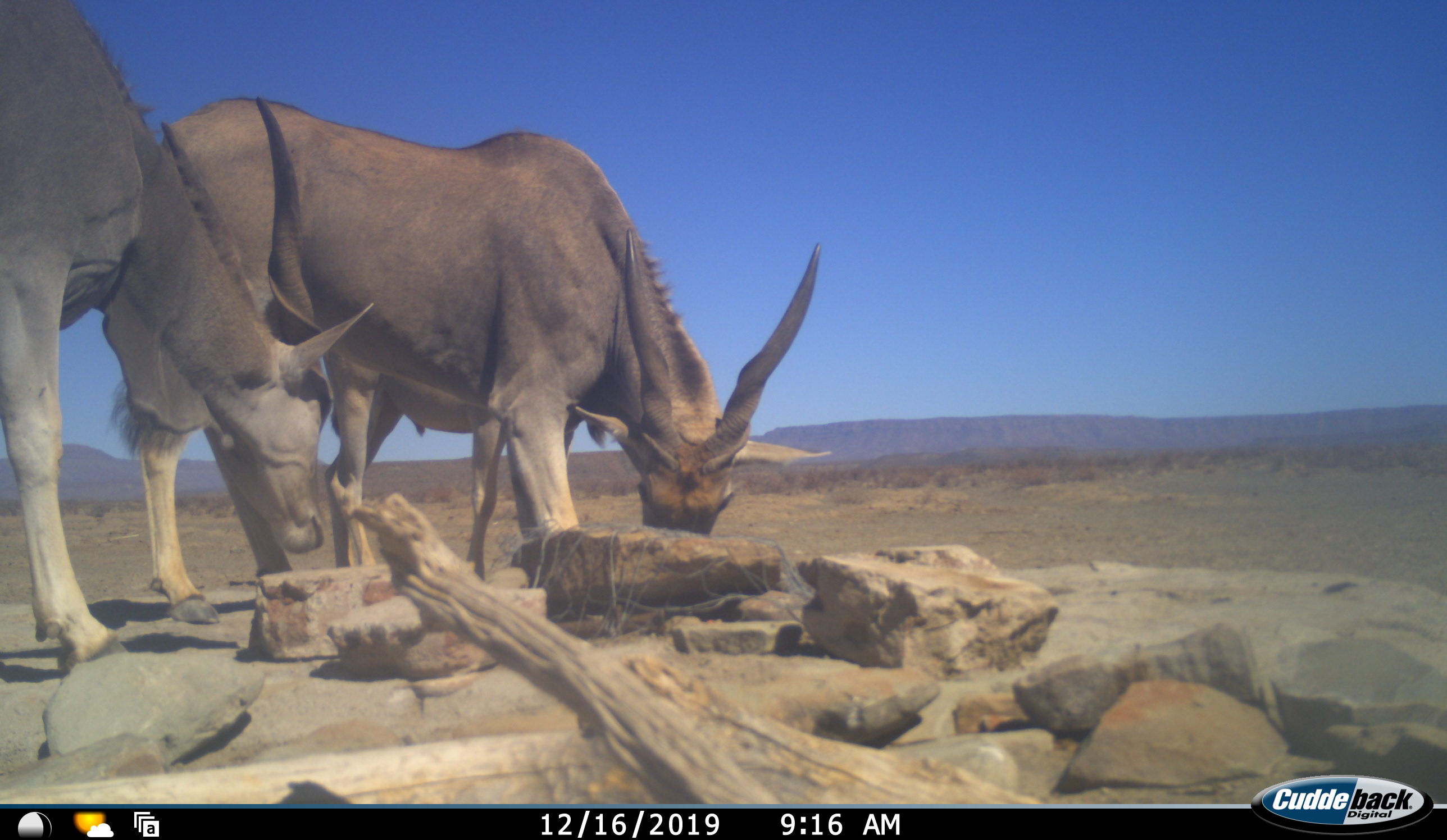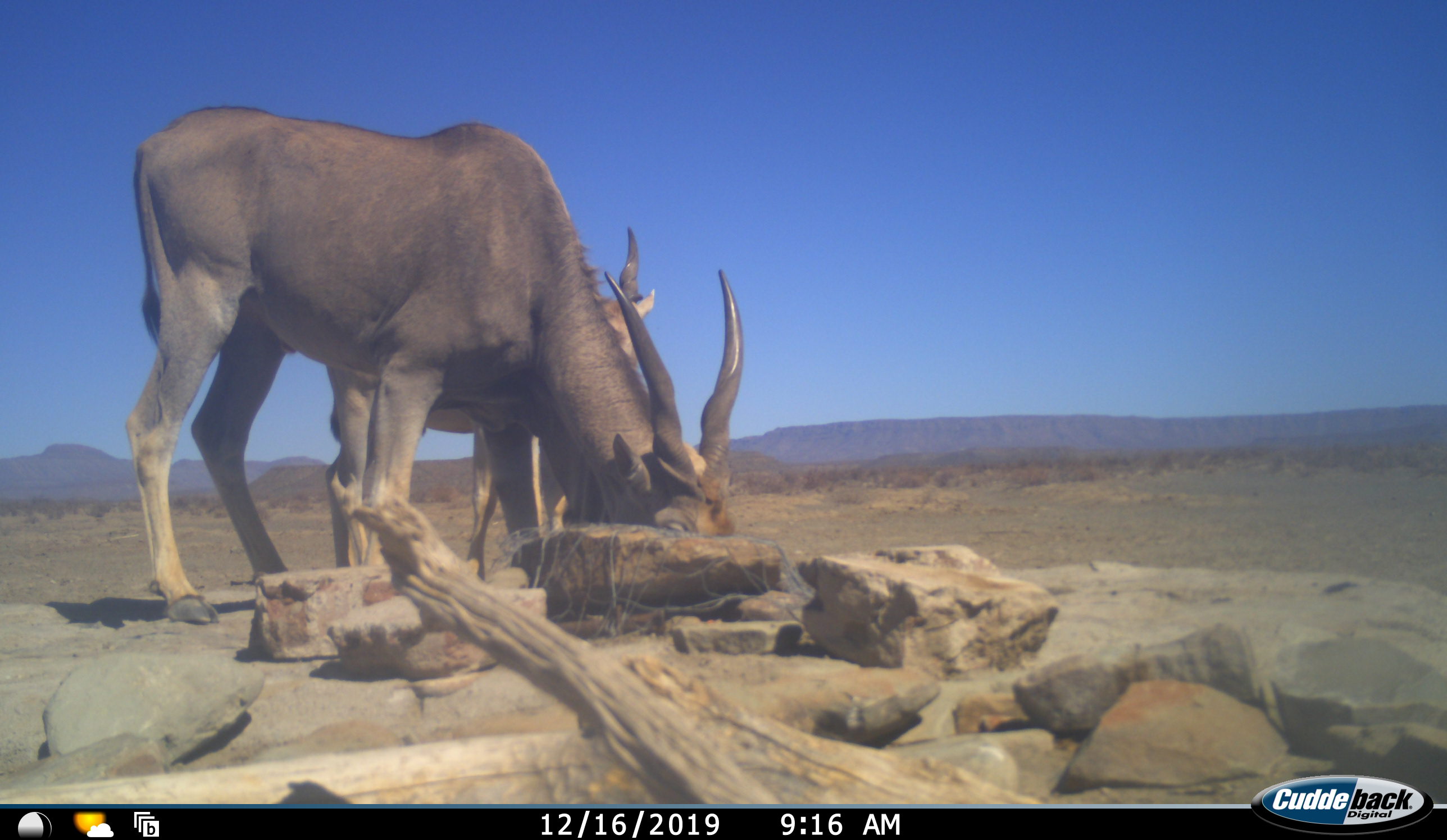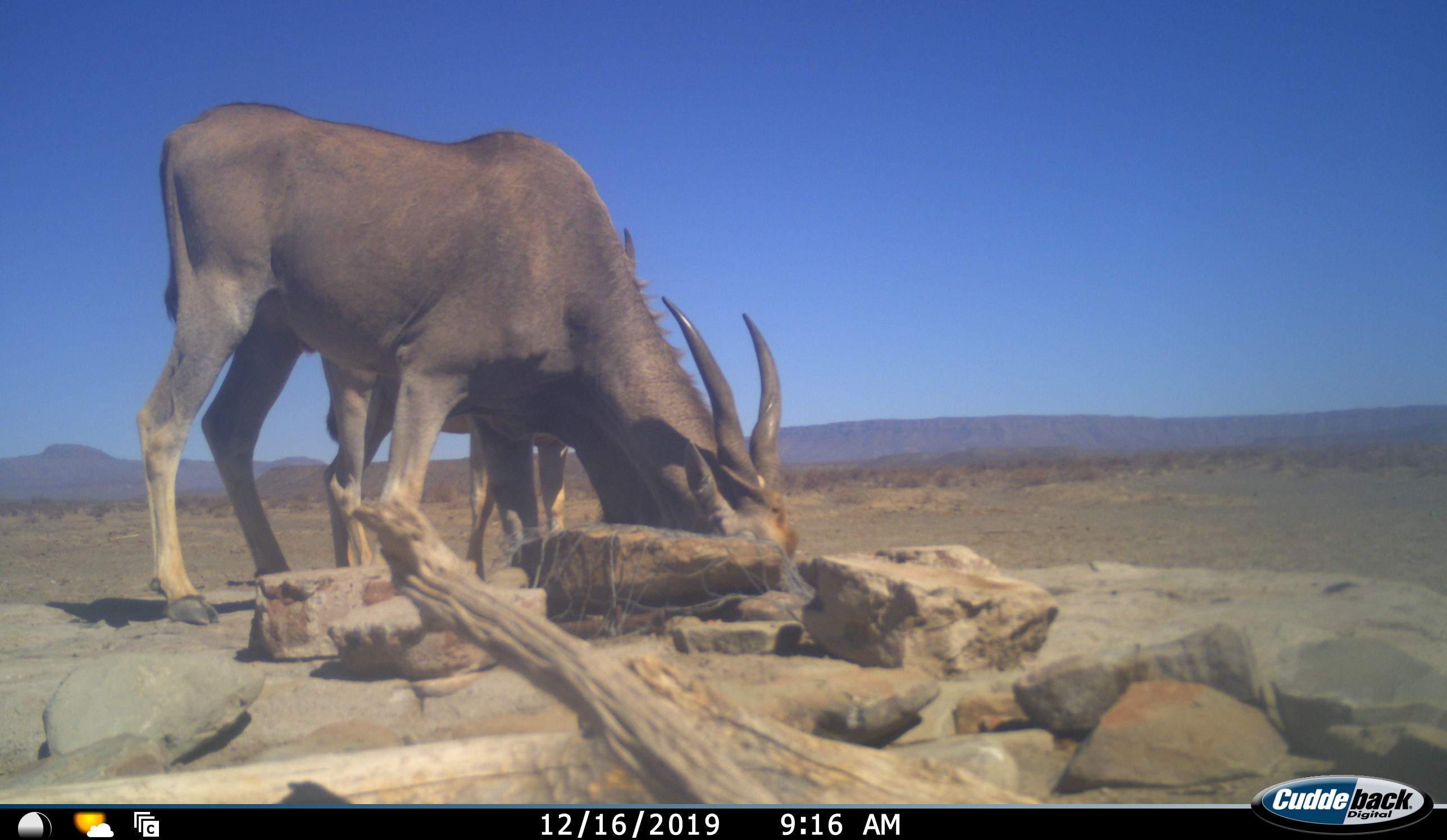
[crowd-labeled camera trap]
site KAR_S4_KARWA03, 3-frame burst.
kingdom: Animalia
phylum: Chordata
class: Mammalia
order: Artiodactyla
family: Bovidae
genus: Tragelaphus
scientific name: Tragelaphus oryx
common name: eland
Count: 3.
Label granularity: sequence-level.